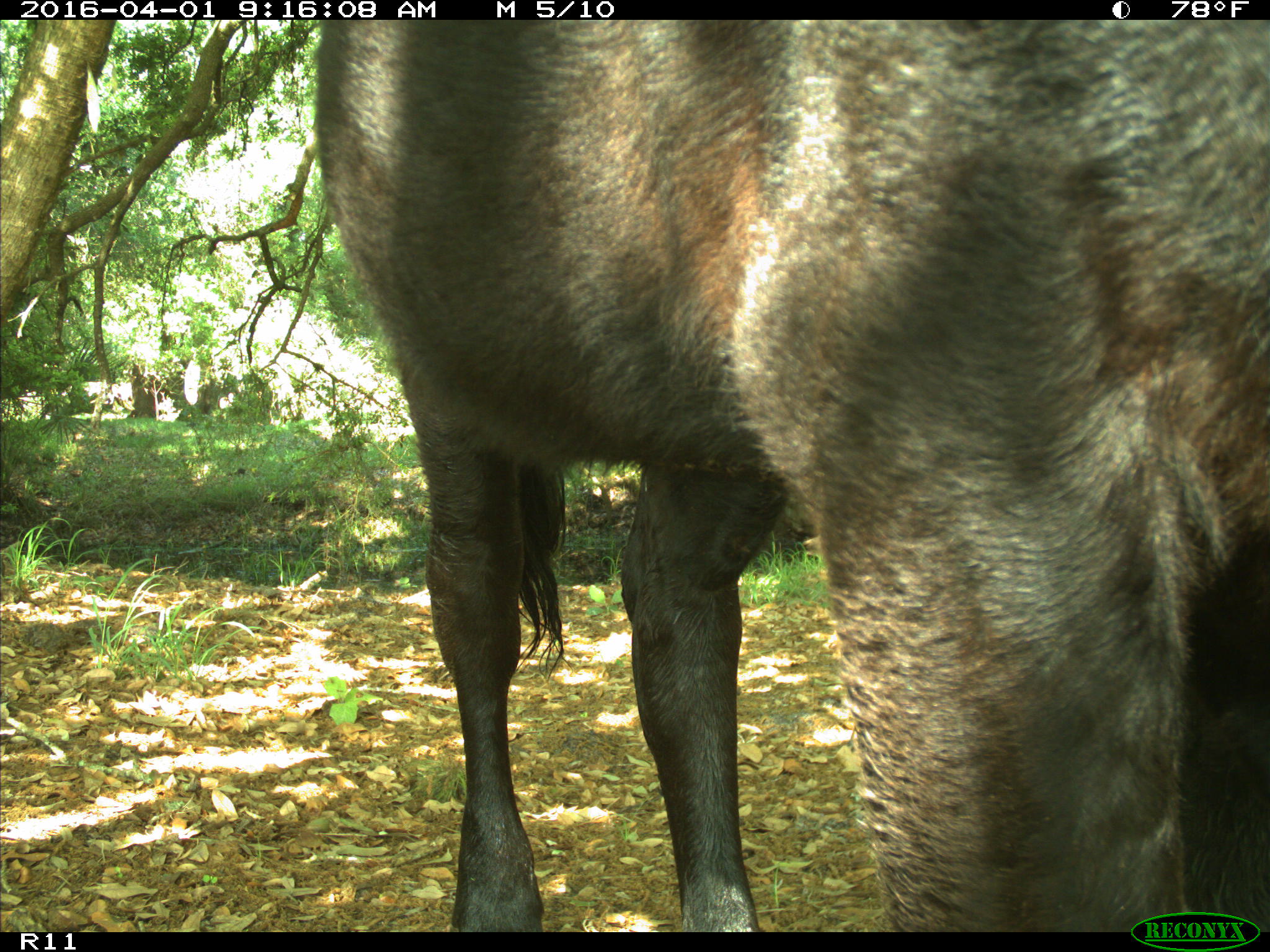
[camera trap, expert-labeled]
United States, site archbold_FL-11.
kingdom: Animalia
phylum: Chordata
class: Mammalia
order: Artiodactyla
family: Bovidae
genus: Bos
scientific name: Bos taurus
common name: domestic cow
Bos taurus (domestic cow).